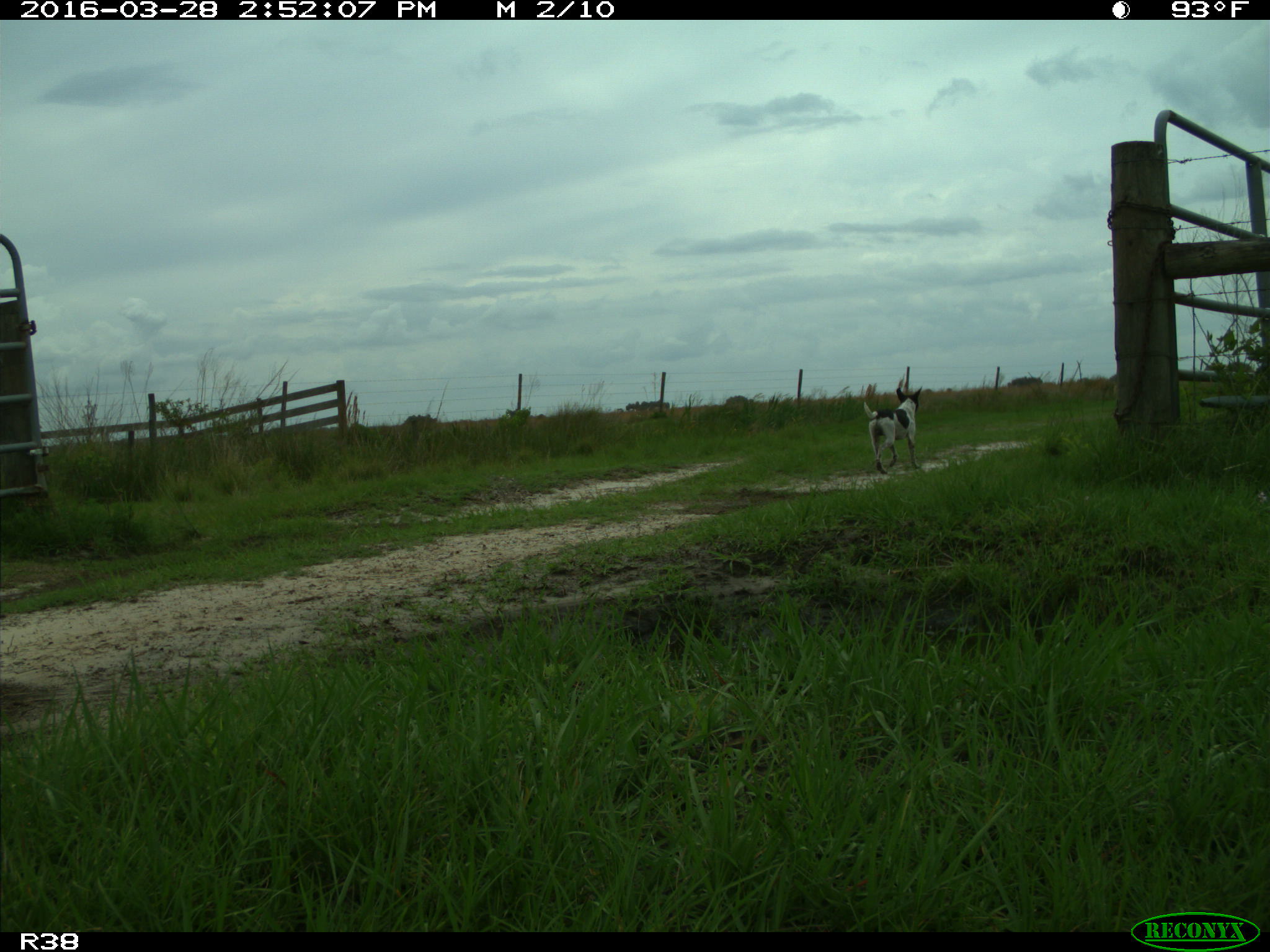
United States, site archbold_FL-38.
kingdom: Animalia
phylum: Chordata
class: Mammalia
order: Carnivora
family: Canidae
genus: Canis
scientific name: Canis familiaris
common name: domestic dog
Canis familiaris (domestic dog).